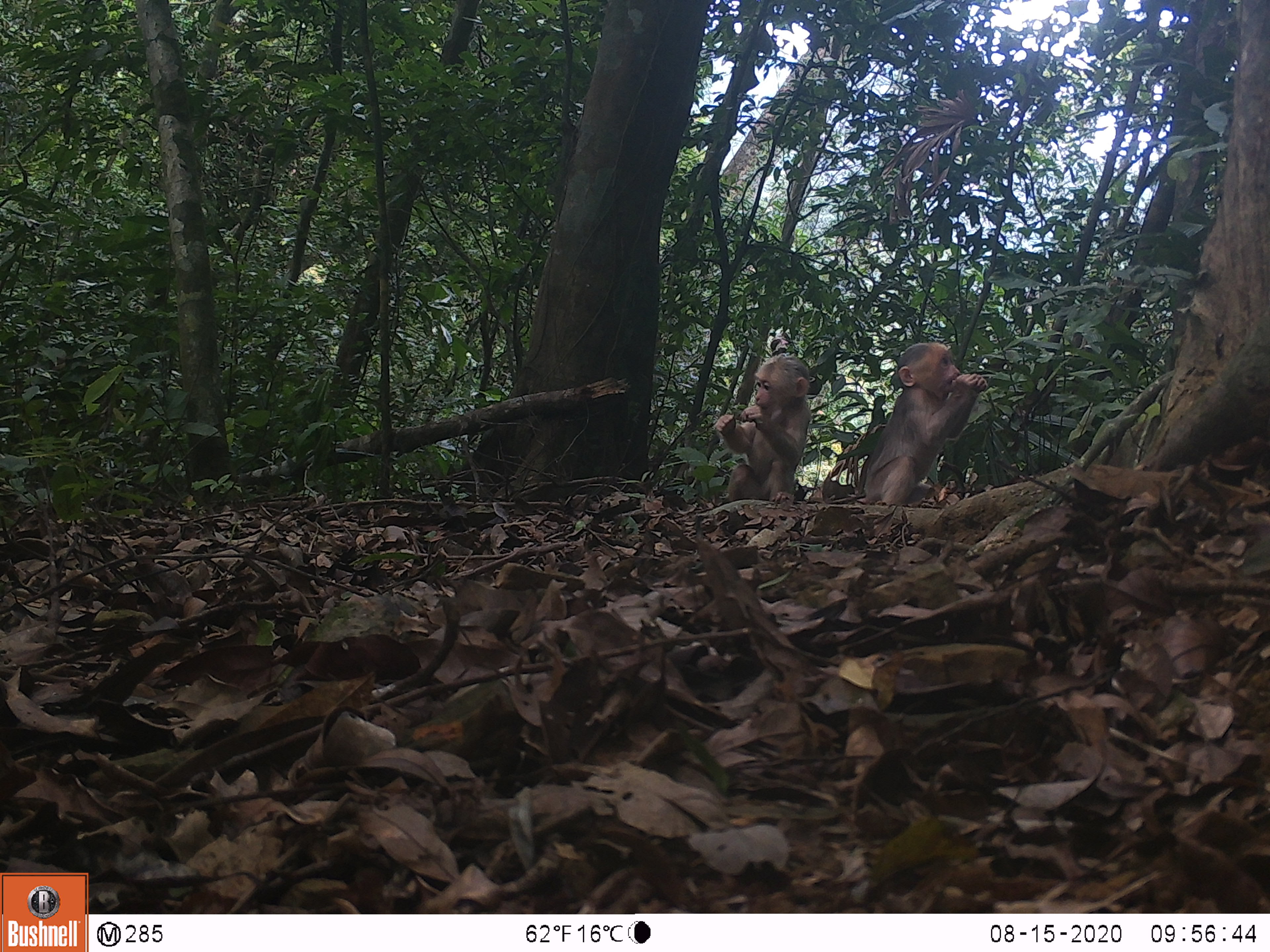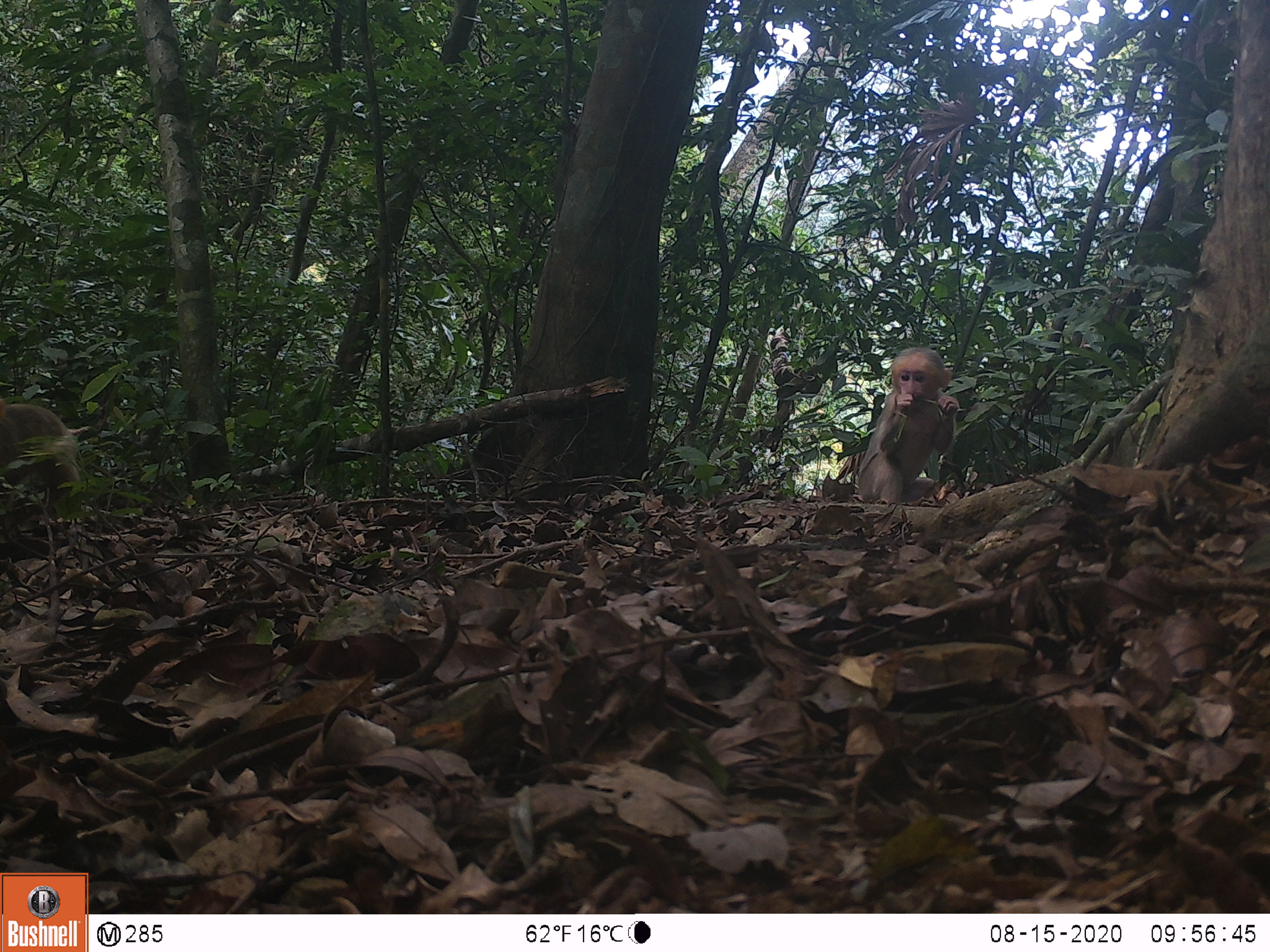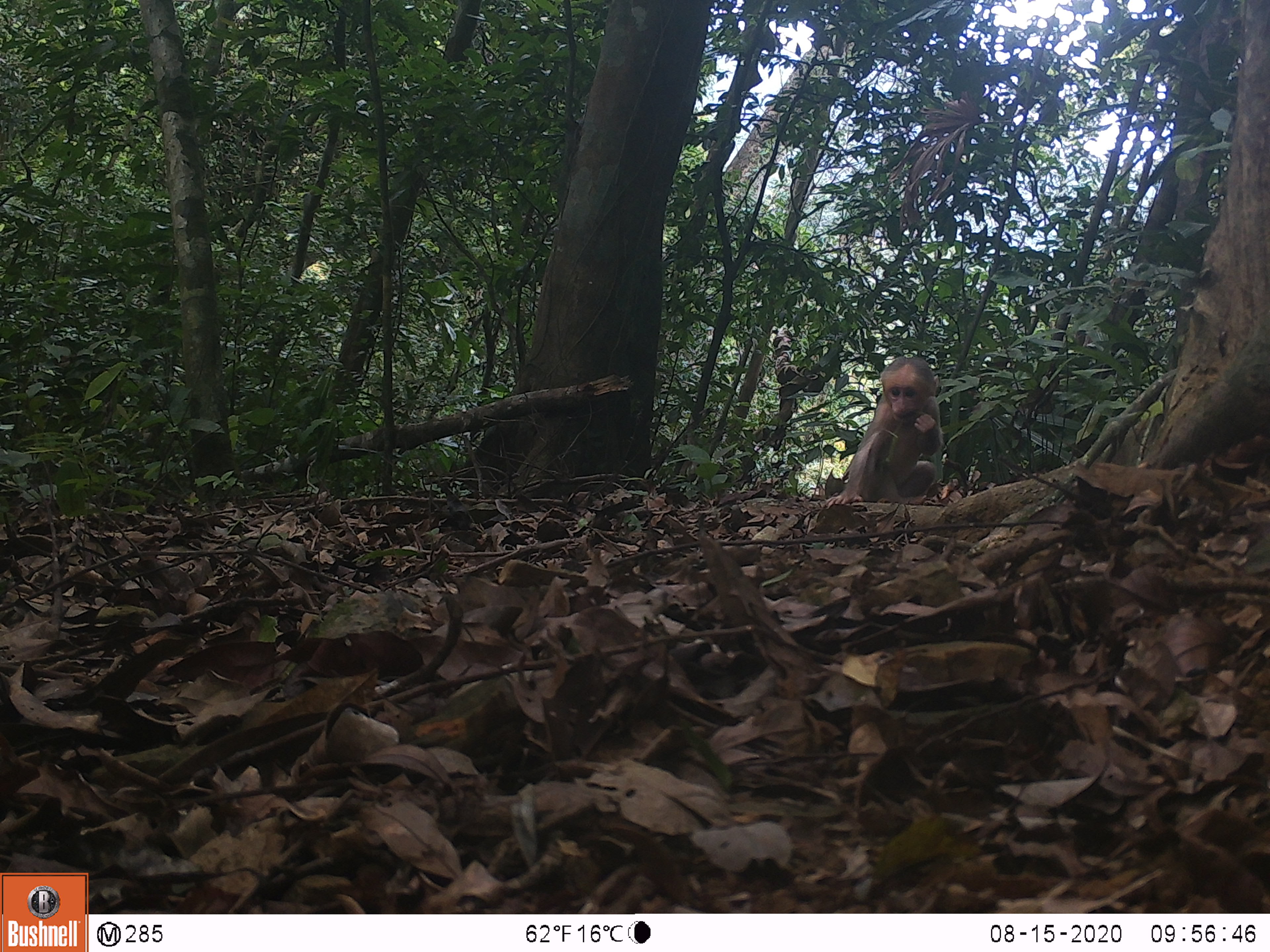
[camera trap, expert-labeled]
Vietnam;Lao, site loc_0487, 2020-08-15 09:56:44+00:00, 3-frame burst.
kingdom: Animalia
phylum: Chordata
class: Mammalia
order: Primates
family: Cercopithecidae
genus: Macaca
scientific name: Macaca arctoides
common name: stump-tailed macaque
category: stump tailed macaque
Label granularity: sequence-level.